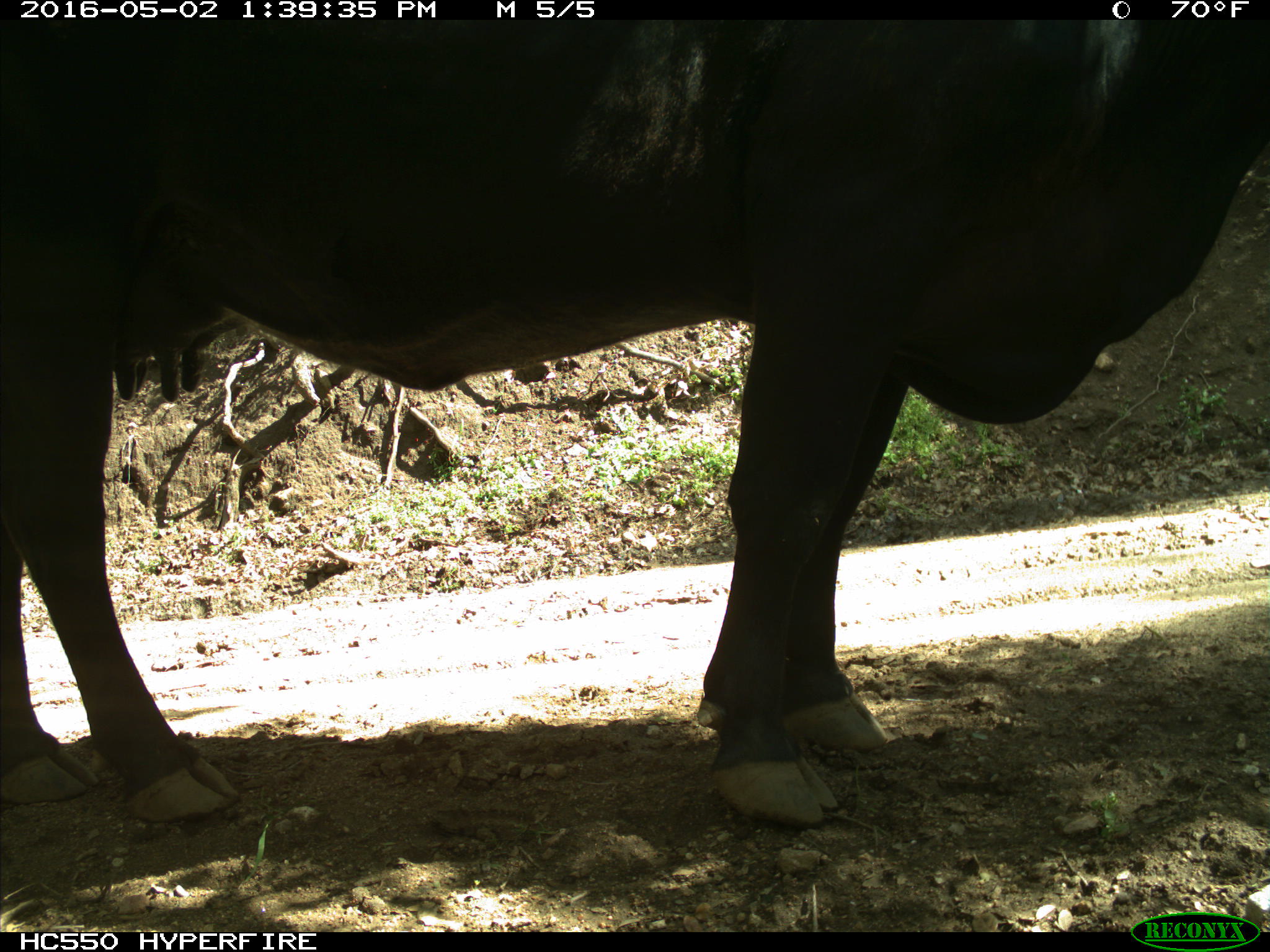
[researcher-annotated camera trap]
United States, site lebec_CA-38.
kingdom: Animalia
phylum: Chordata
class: Mammalia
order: Artiodactyla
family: Bovidae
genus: Bos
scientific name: Bos taurus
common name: domestic cow